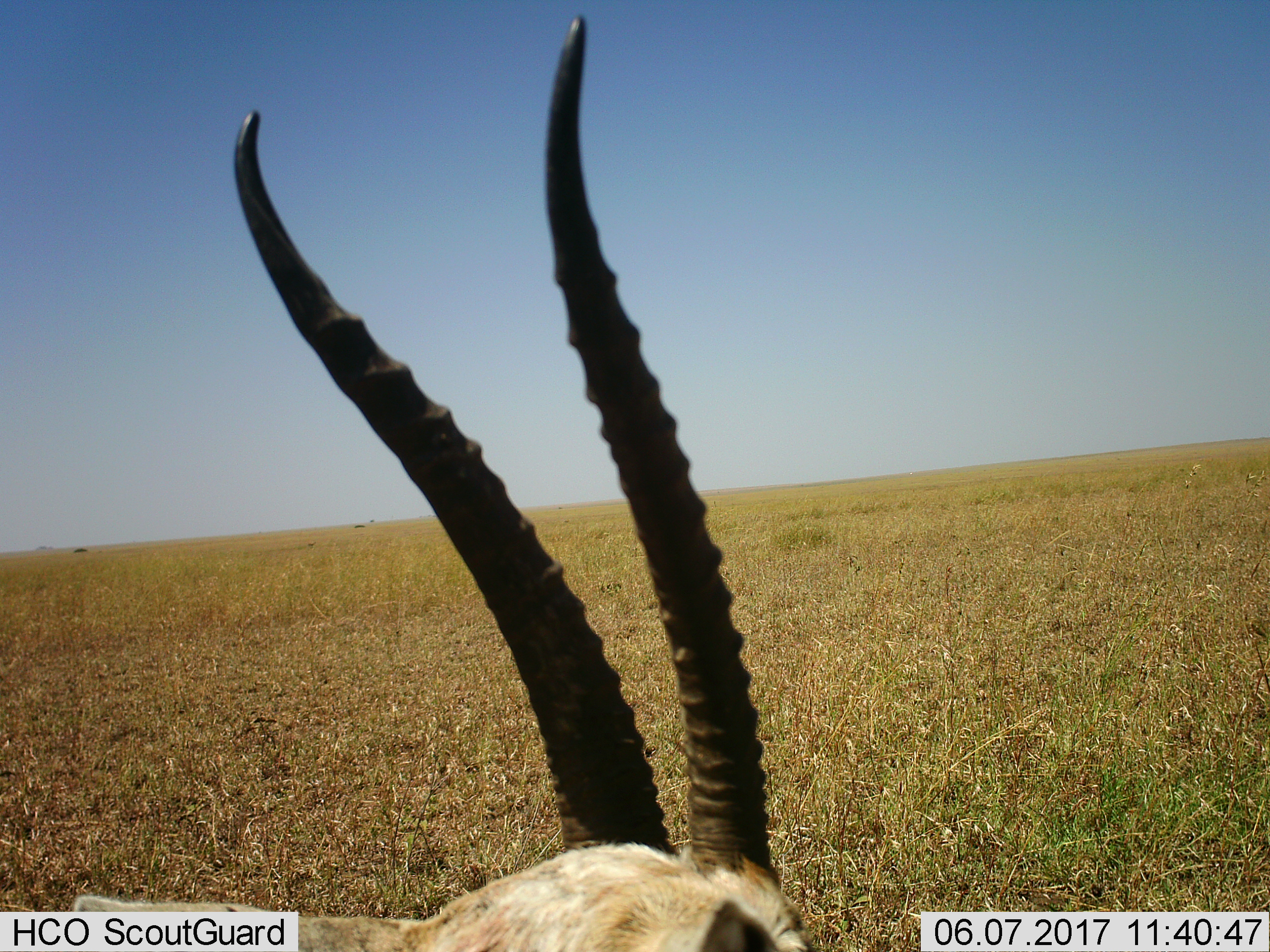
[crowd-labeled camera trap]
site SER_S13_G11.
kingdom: Animalia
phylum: Chordata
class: Mammalia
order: Artiodactyla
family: Bovidae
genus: Nanger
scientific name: Nanger granti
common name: grant's gazelle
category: gazellegrants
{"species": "gazellegrants (grant's gazelle) (Nanger granti)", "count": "1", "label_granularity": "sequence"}